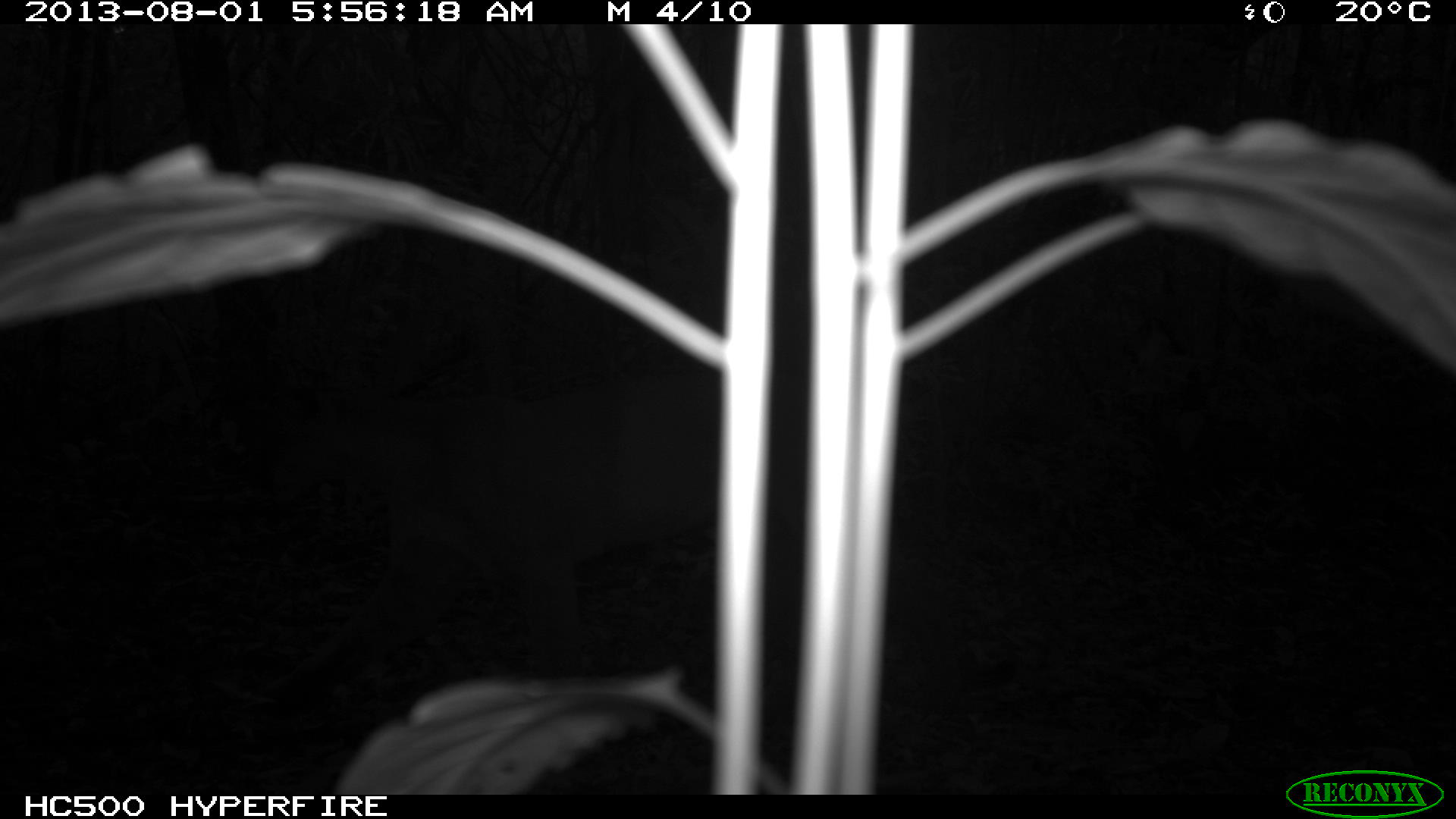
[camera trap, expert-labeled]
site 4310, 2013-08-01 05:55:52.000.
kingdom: Animalia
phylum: Chordata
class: Mammalia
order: Carnivora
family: Felidae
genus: Puma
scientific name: Puma concolor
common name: mountain lion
Puma concolor (mountain lion), count 1, sex male.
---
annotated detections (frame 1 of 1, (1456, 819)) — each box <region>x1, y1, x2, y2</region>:
puma concolor: <region>258, 364, 809, 726</region>